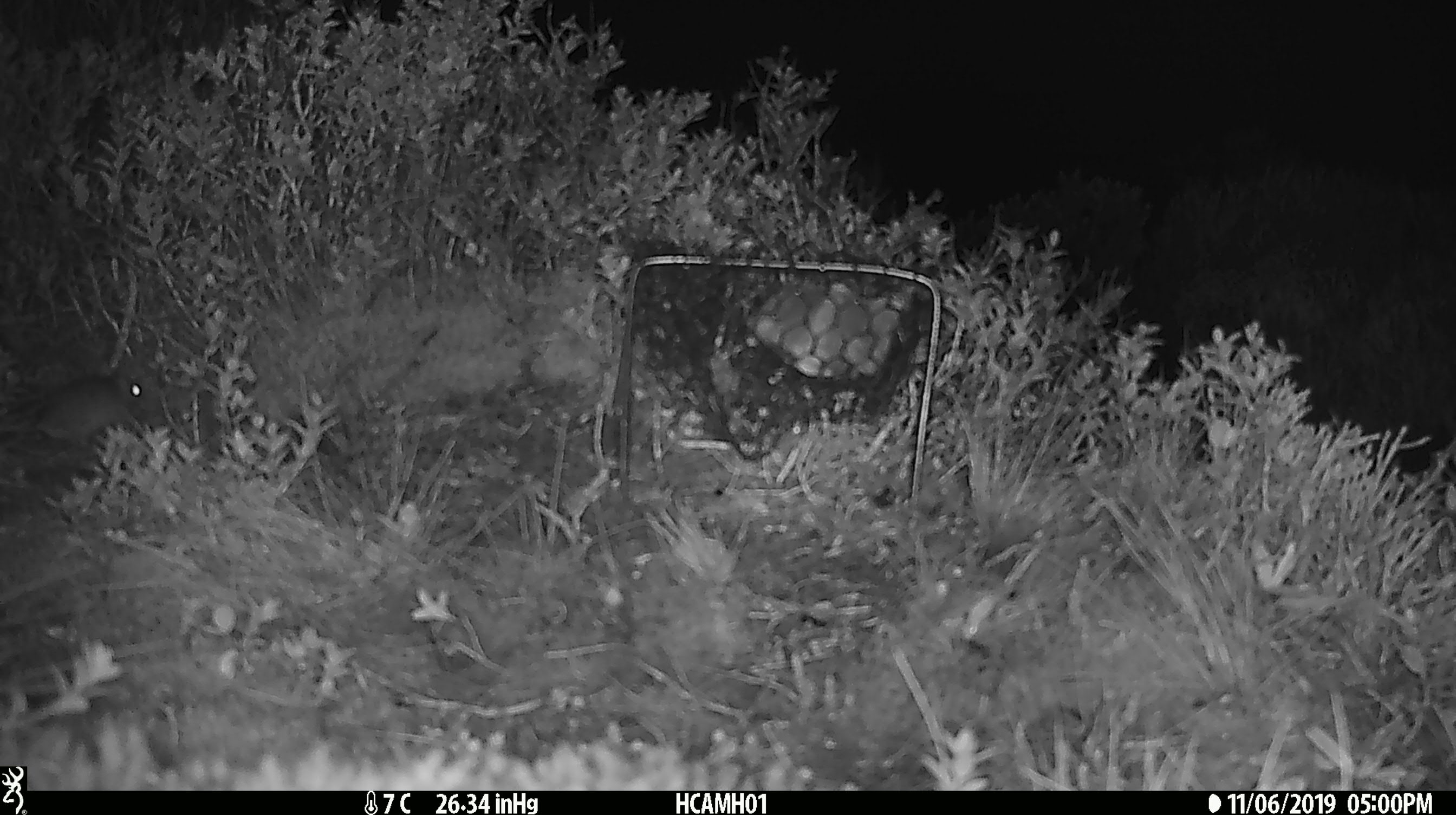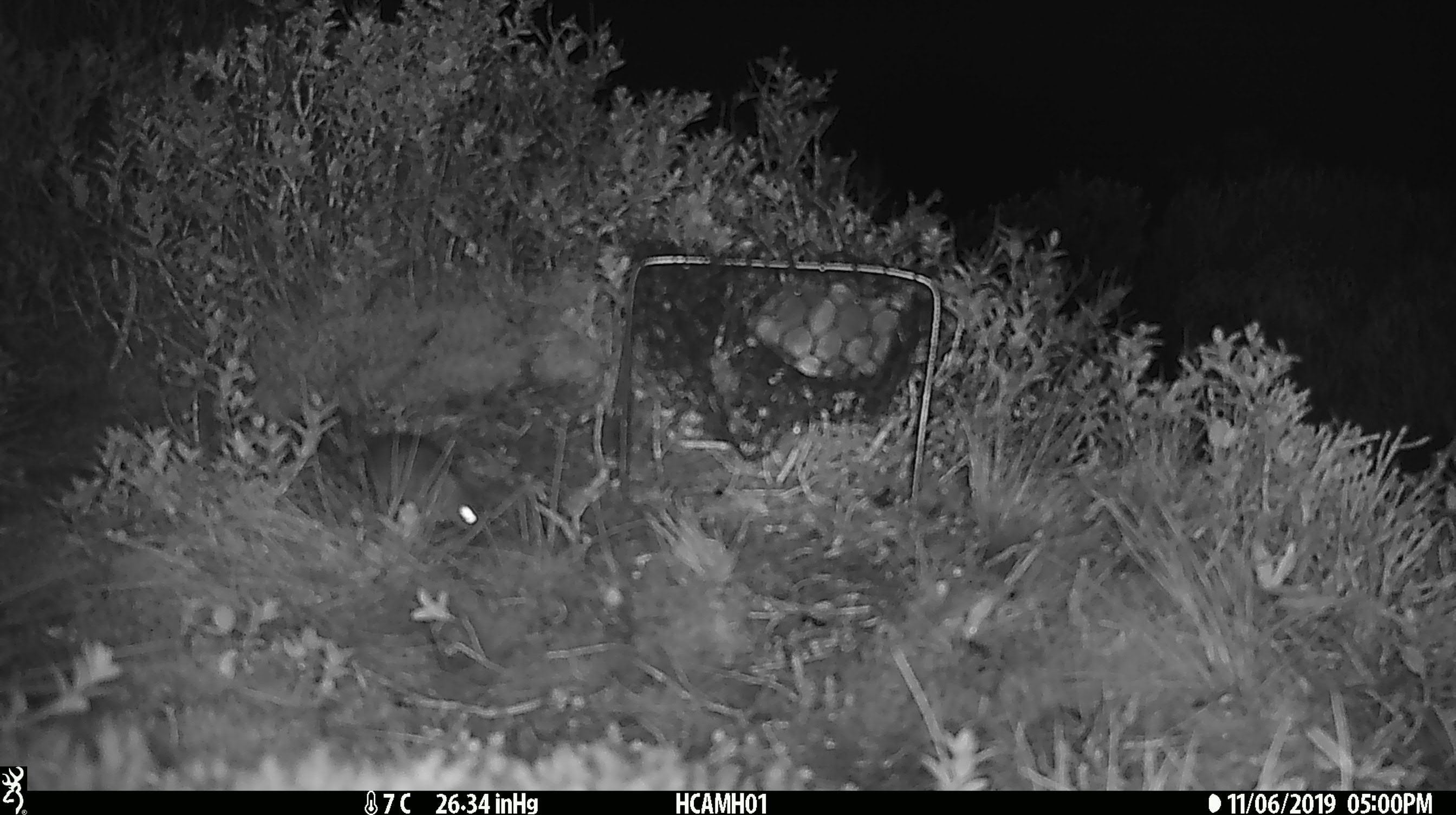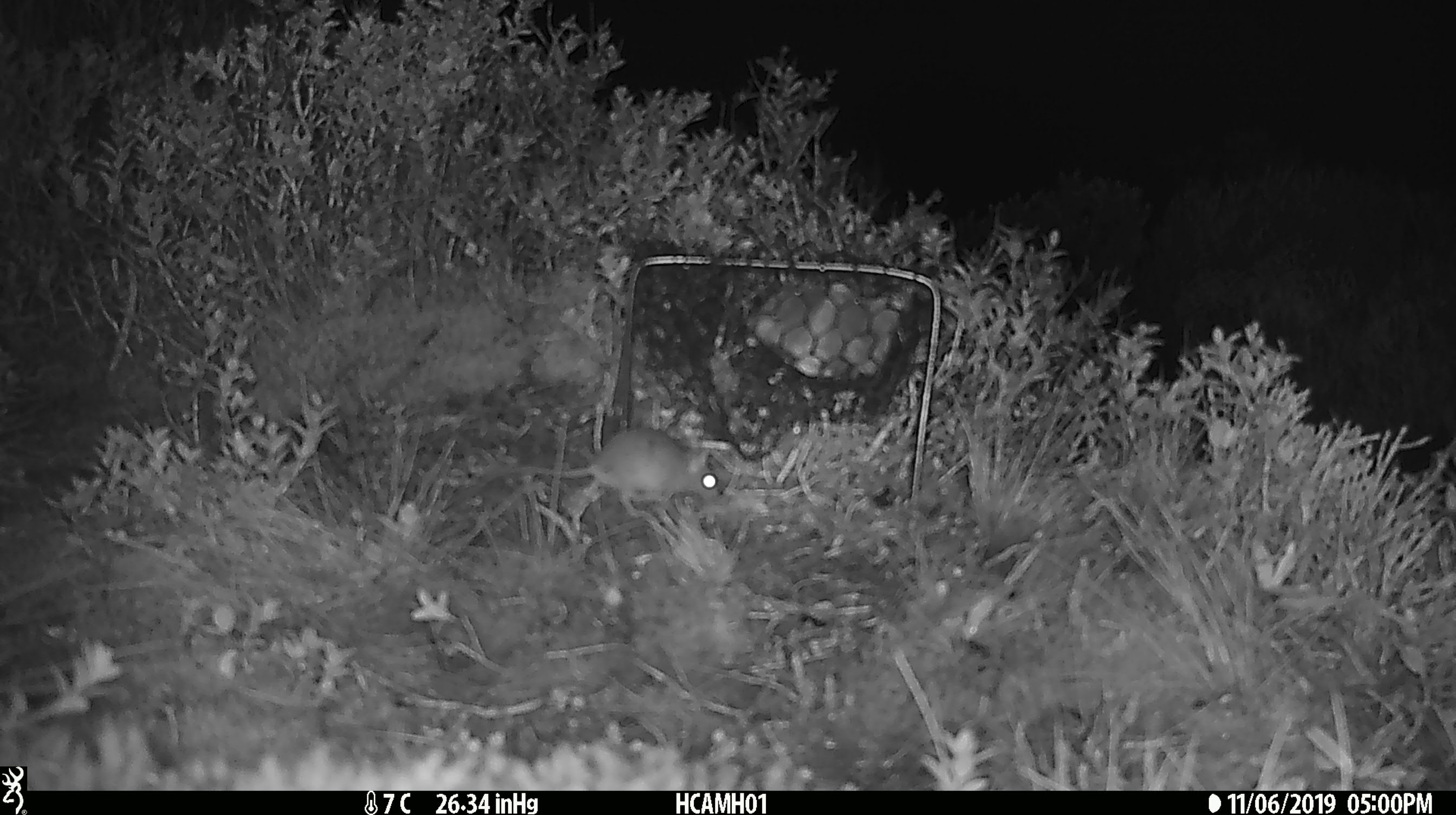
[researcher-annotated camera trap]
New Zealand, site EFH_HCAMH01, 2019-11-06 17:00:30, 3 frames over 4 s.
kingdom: Animalia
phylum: Chordata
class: Mammalia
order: Rodentia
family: Muridae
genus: Mus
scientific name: Mus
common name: mouse